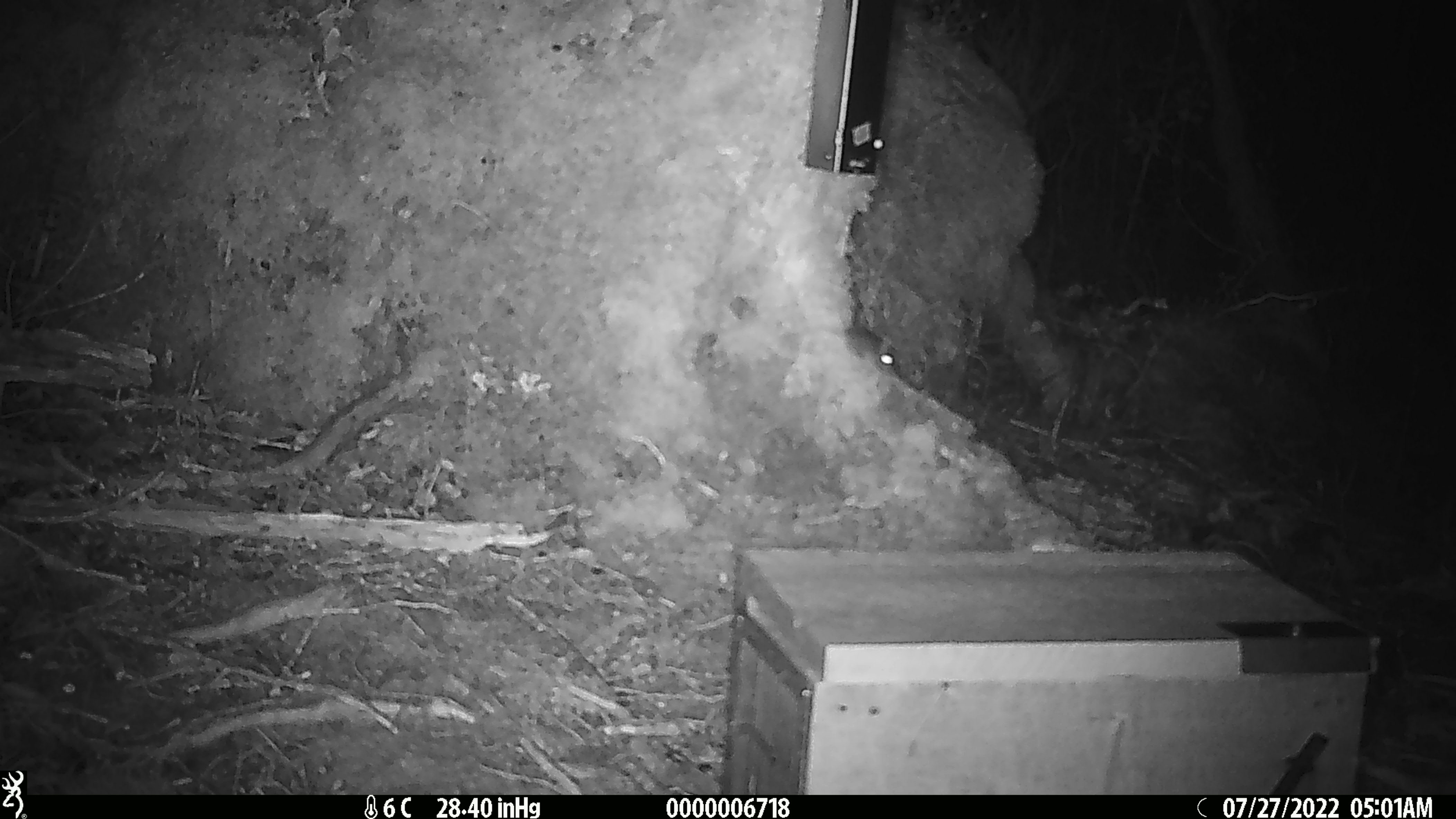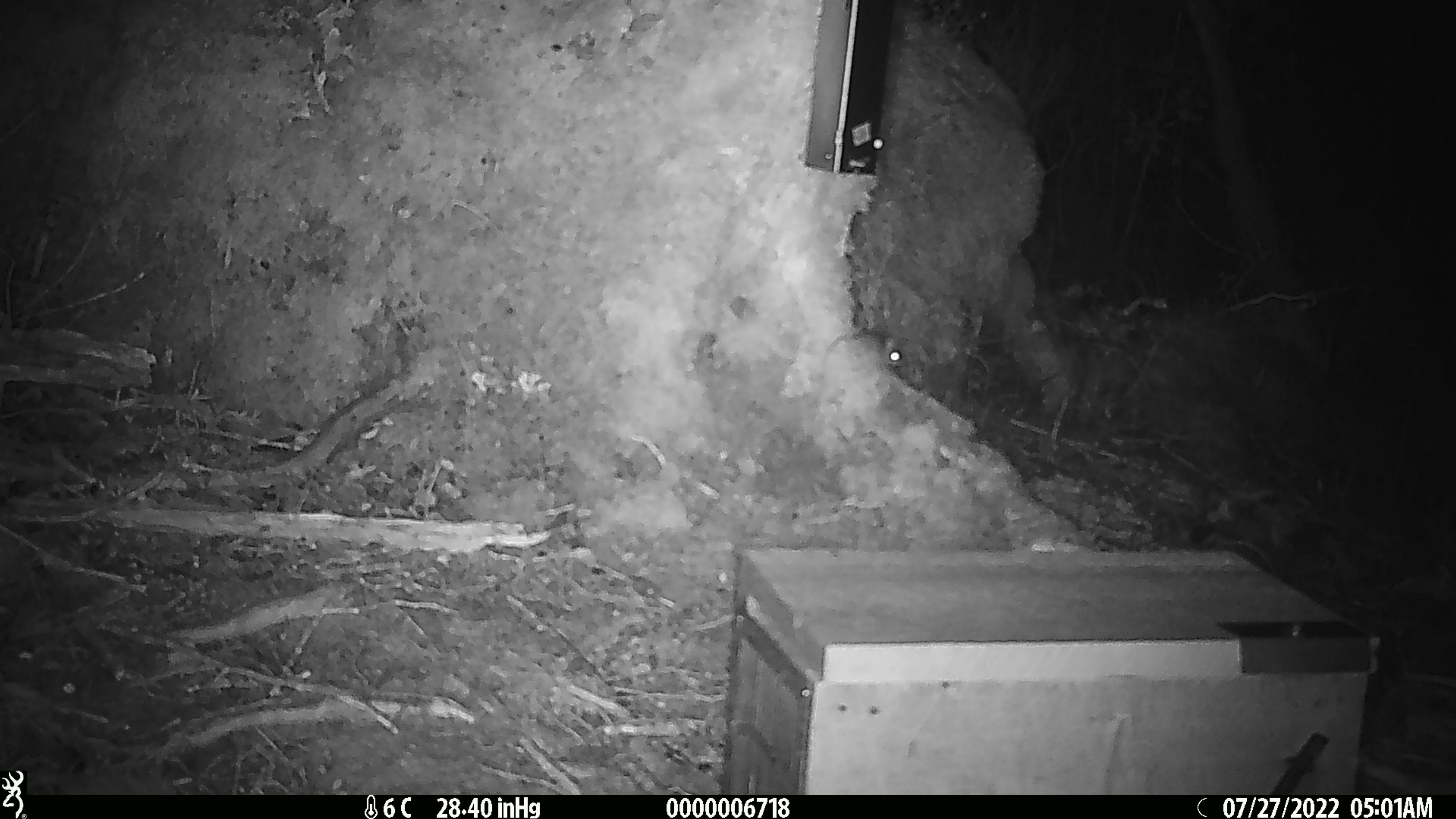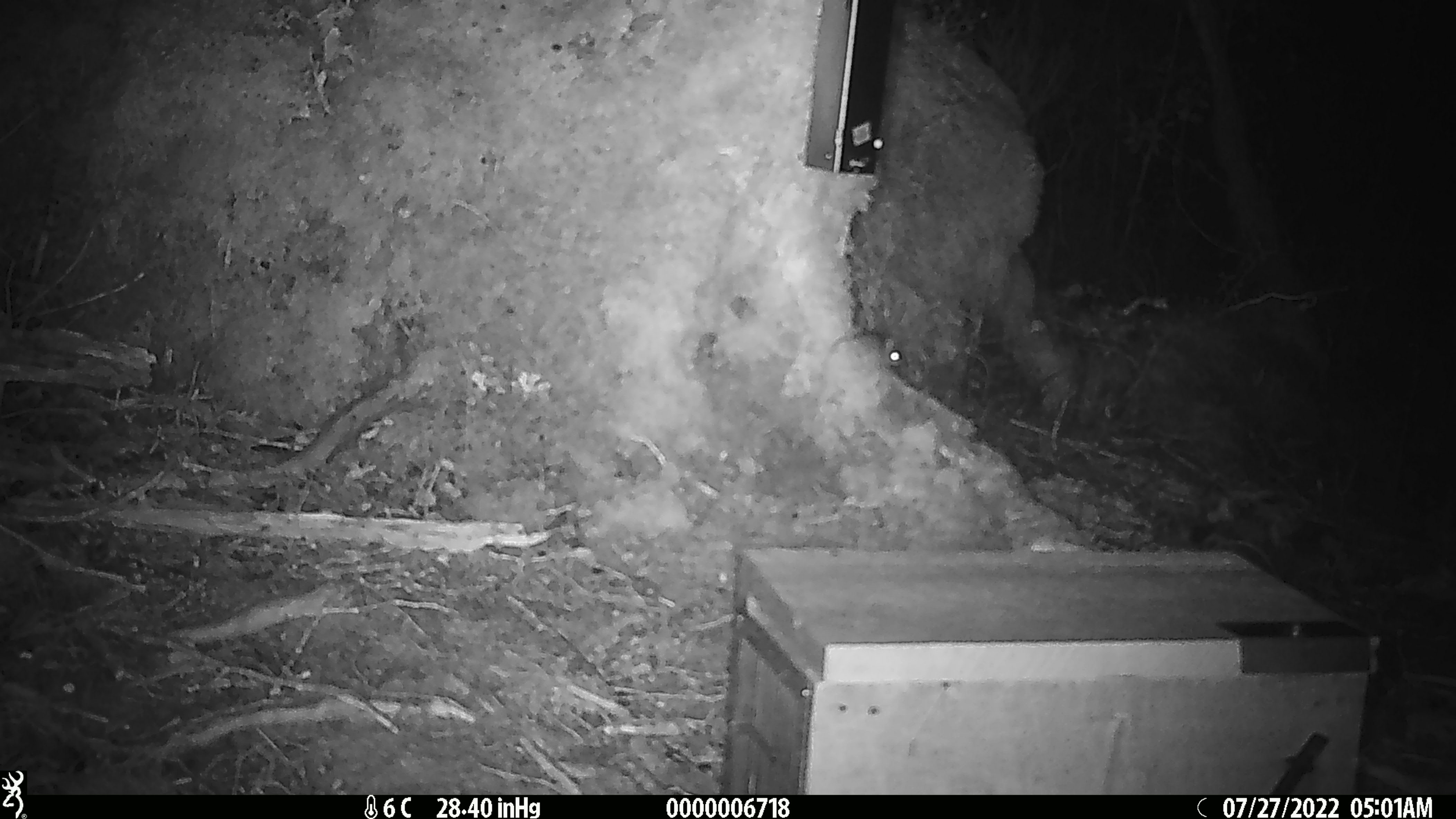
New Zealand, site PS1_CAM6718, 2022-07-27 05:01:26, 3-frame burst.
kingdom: Animalia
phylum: Chordata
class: Mammalia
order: Rodentia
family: Muridae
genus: Mus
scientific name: Mus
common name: mouse